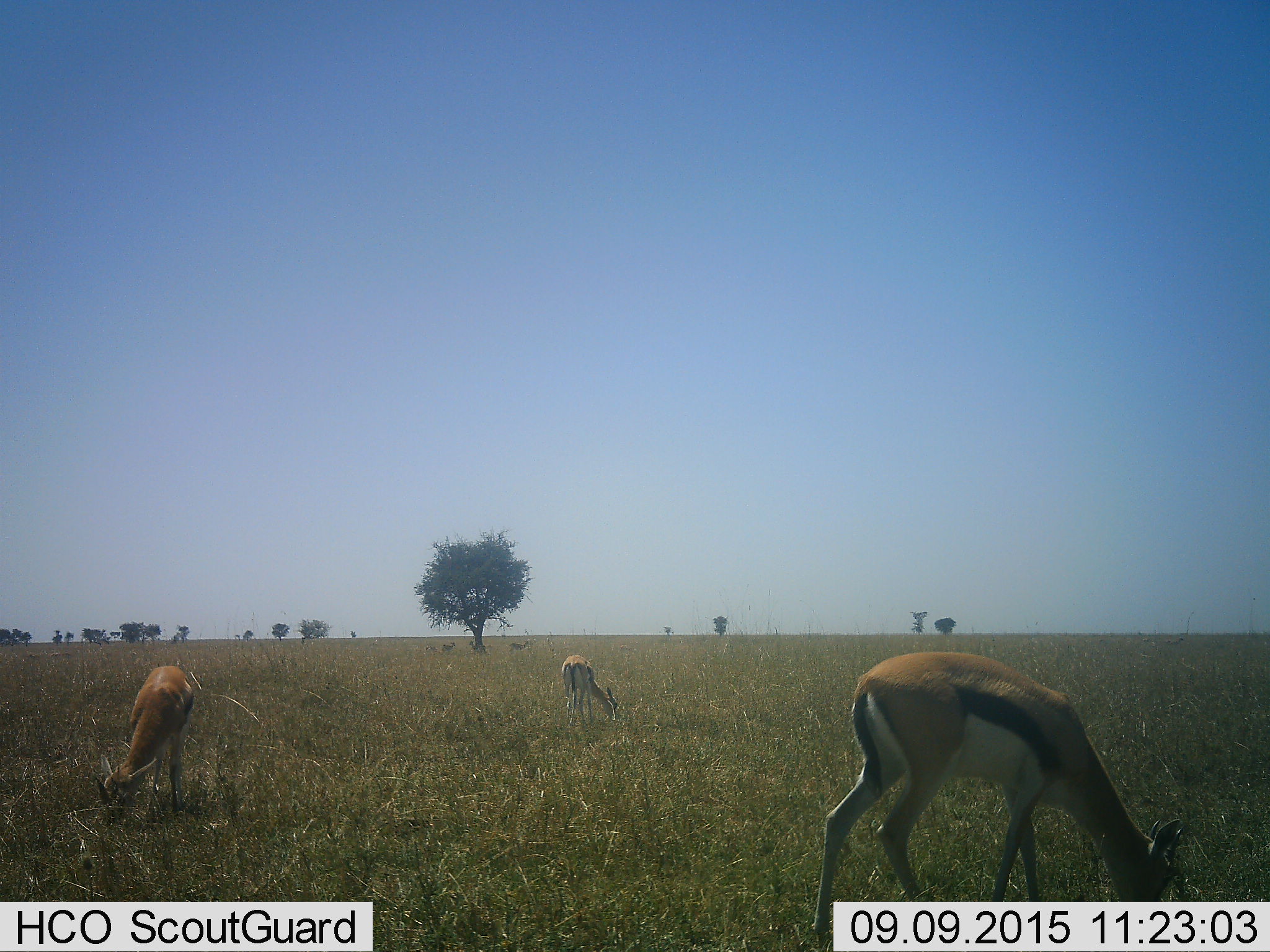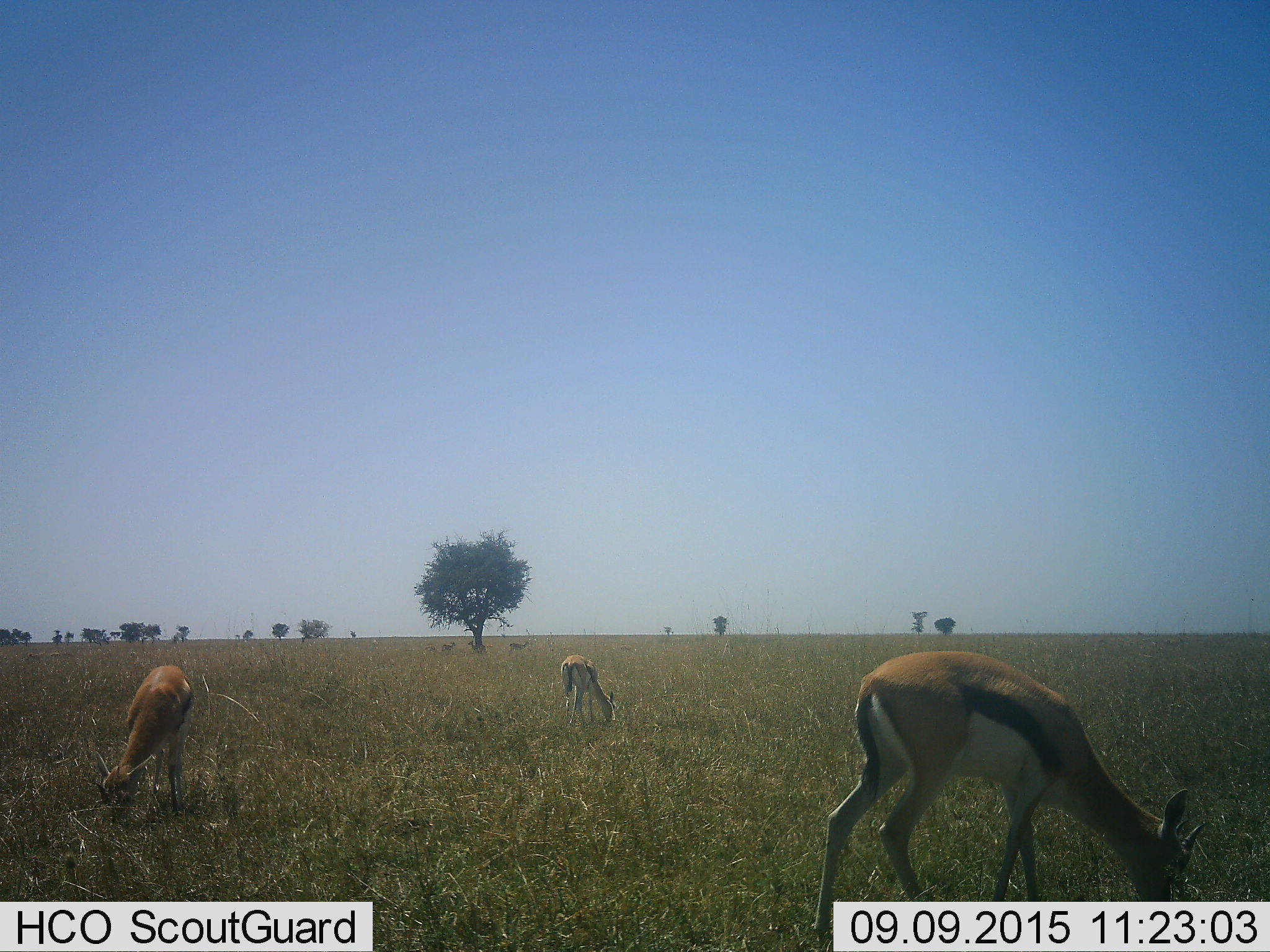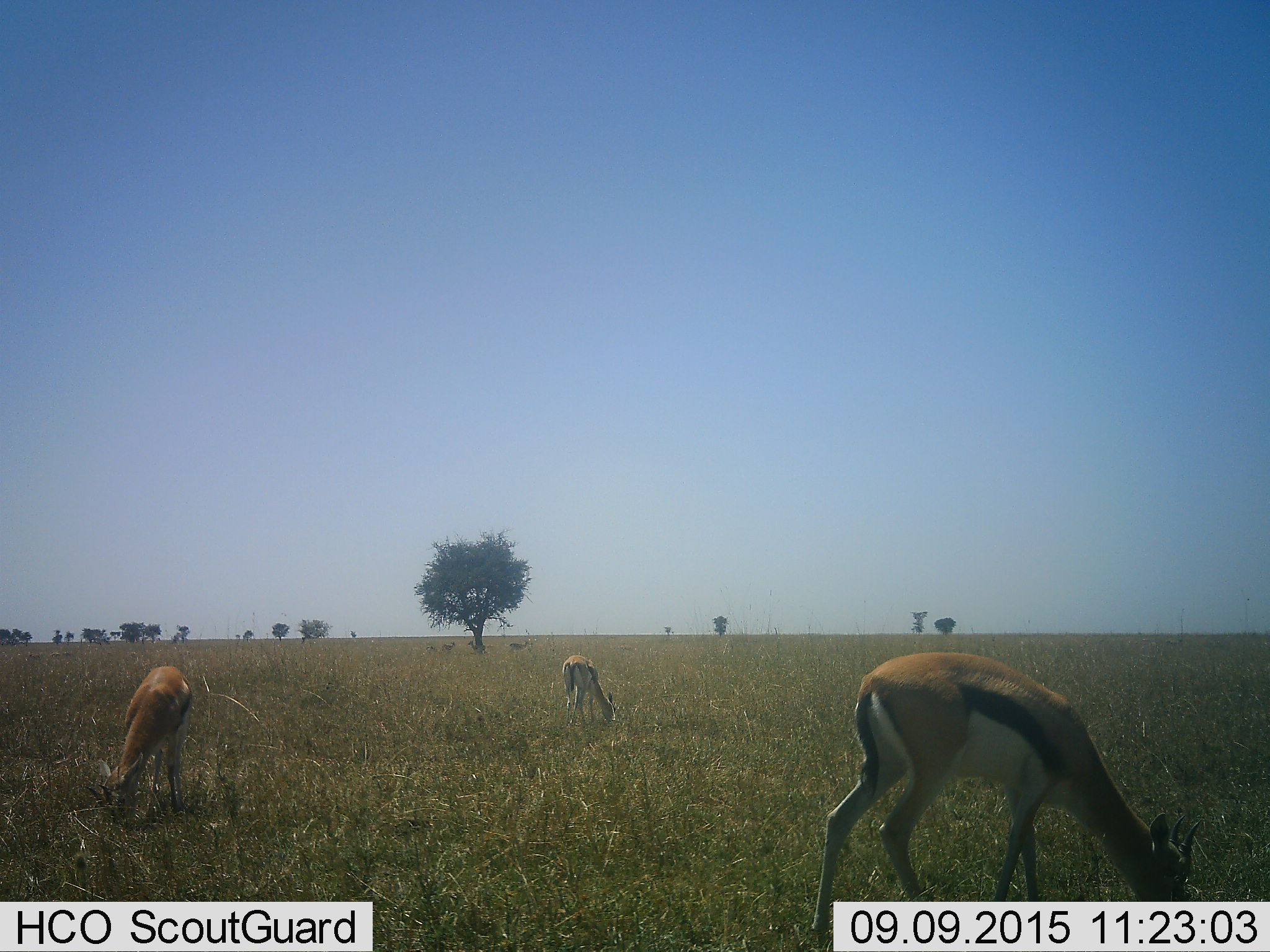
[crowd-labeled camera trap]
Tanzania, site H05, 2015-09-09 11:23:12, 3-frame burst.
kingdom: Animalia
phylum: Chordata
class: Mammalia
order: Artiodactyla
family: Bovidae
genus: Eudorcas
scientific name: Eudorcas thomsonii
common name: thomson's gazelle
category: gazellethomsons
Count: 6.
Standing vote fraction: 67%.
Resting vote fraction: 0%.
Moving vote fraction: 11%.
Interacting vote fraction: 0%.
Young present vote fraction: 0%.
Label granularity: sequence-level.